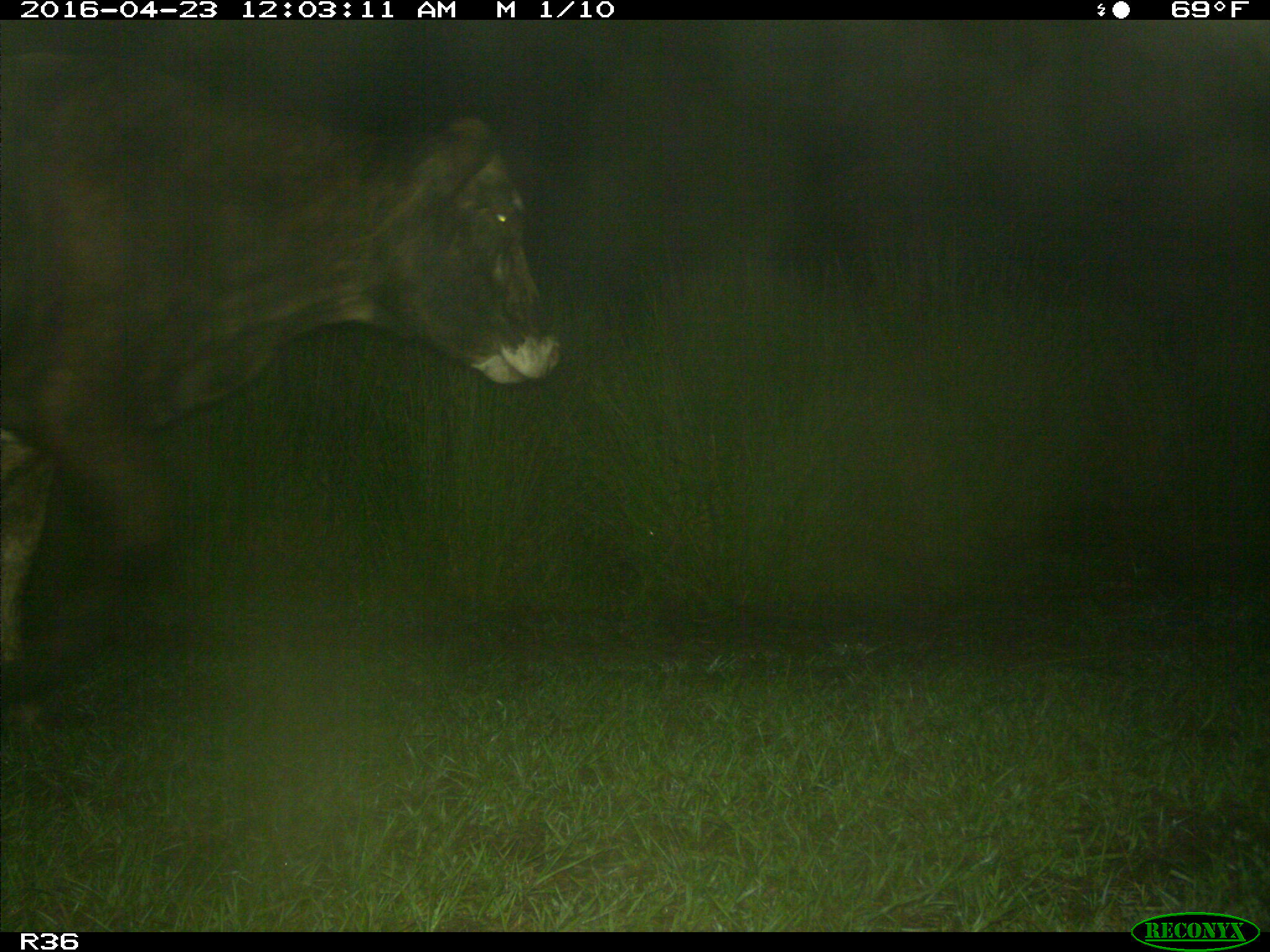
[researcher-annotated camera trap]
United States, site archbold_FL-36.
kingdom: Animalia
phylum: Chordata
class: Mammalia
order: Artiodactyla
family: Bovidae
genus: Bos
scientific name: Bos taurus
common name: domestic cow